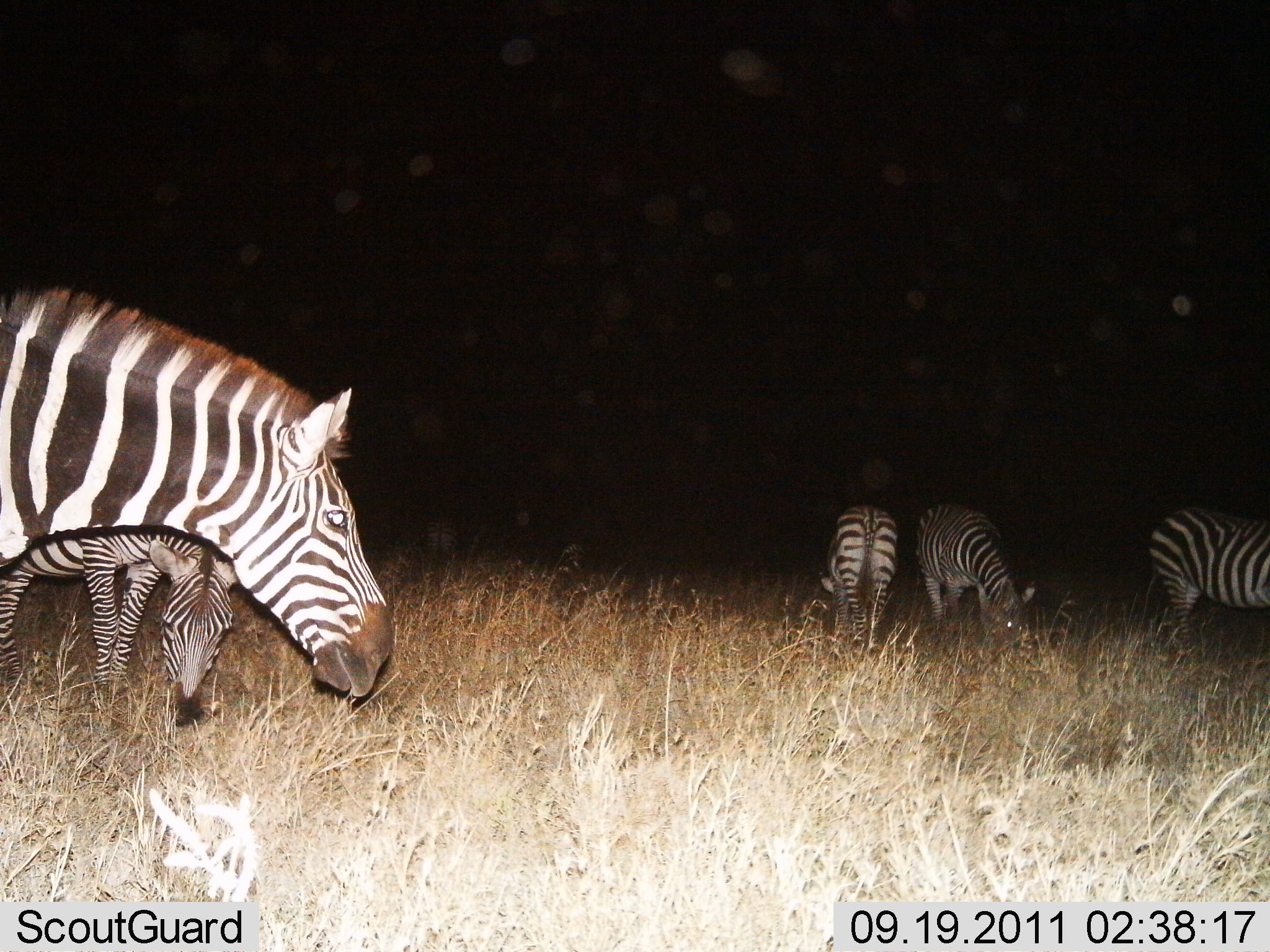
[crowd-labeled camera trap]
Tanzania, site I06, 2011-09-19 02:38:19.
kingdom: Animalia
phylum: Chordata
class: Mammalia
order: Perissodactyla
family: Equidae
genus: Equus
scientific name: Equus quagga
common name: plains zebra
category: zebra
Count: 5.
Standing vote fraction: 55%.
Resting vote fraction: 0%.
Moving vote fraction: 0%.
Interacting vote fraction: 0%.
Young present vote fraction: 9%.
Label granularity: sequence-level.